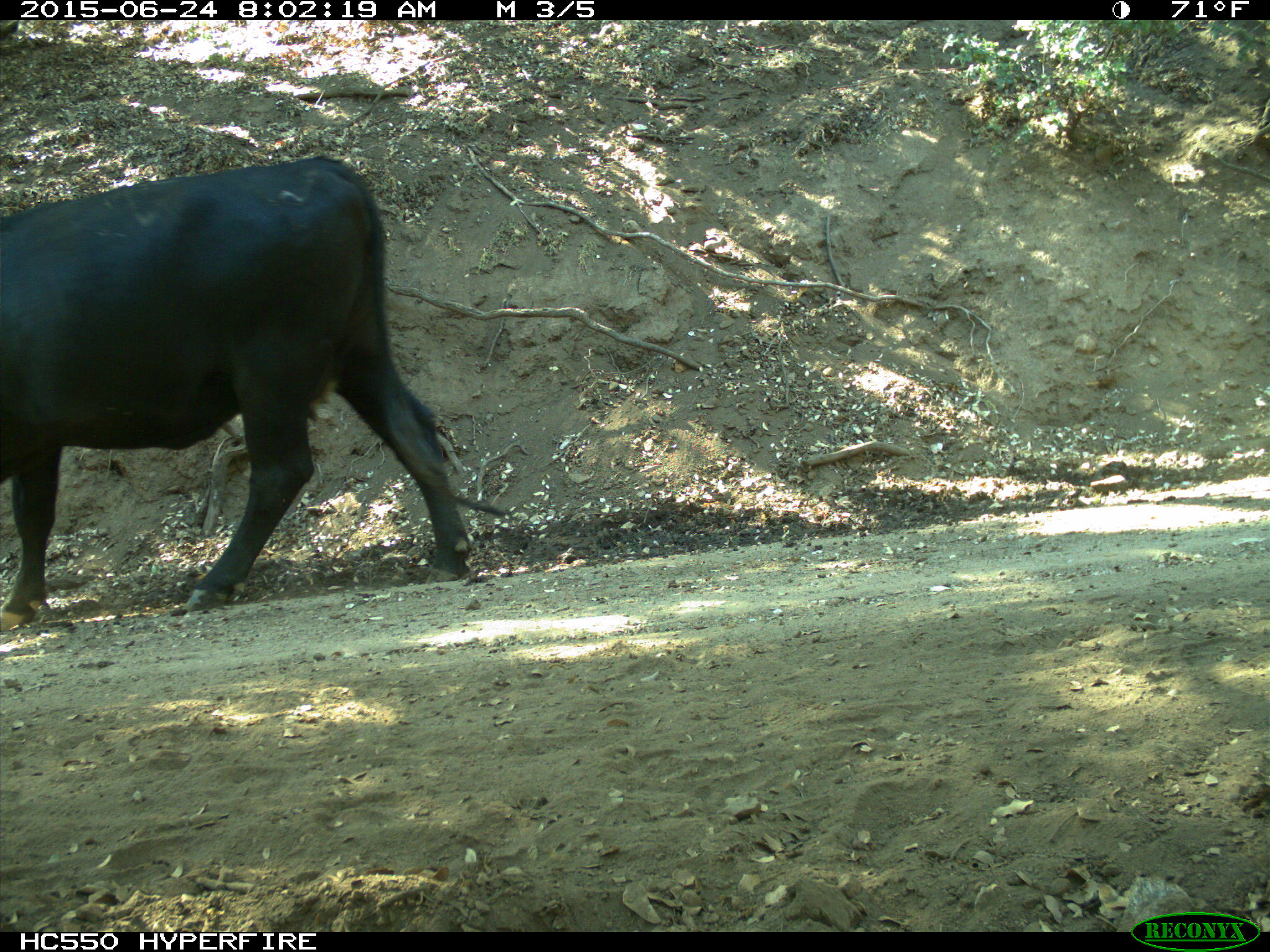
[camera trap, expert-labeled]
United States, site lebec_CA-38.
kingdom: Animalia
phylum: Chordata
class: Mammalia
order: Artiodactyla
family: Bovidae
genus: Bos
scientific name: Bos taurus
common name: domestic cow